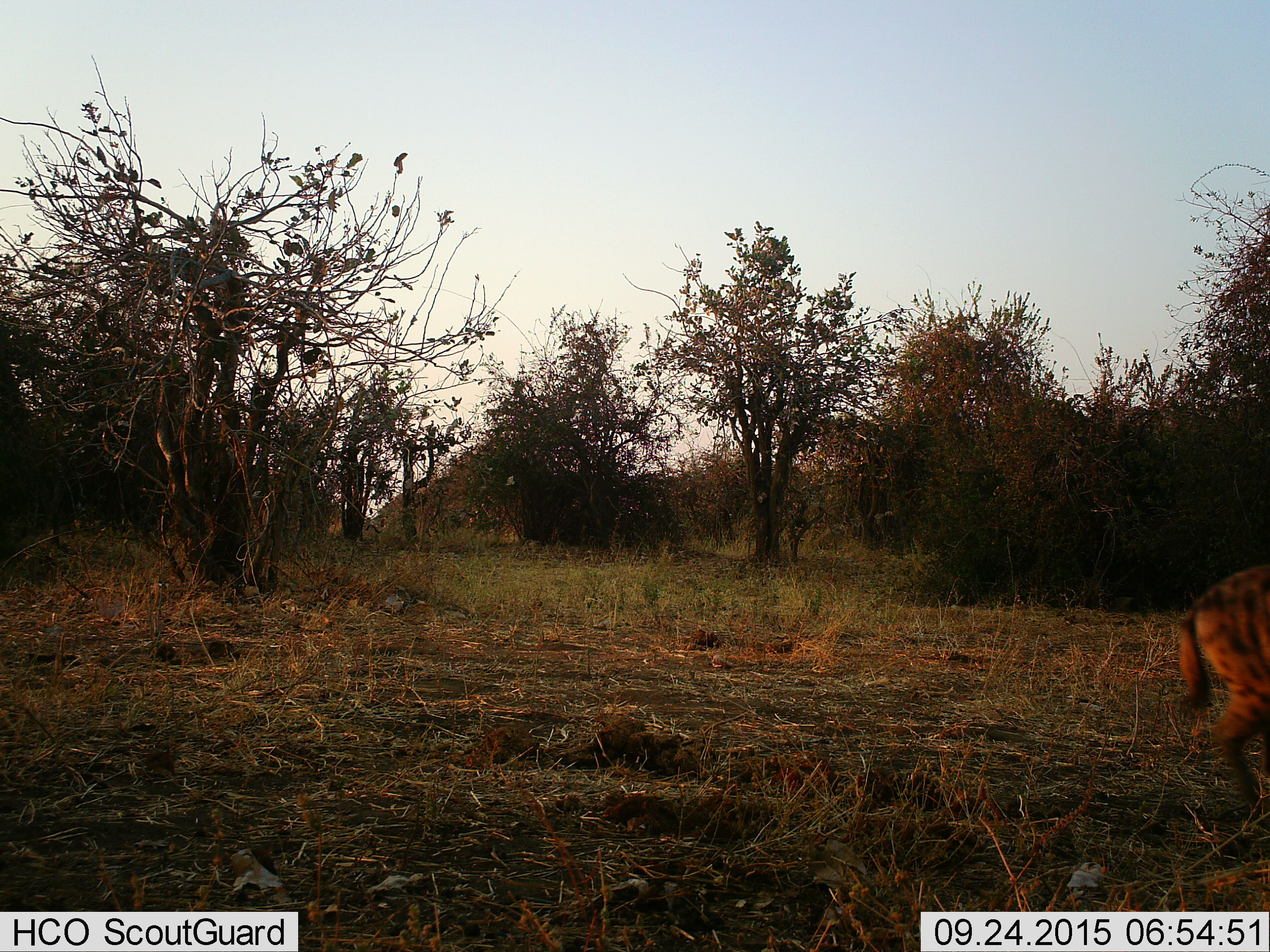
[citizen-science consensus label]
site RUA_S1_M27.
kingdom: Animalia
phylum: Chordata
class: Mammalia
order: Carnivora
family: Hyaenidae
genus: Crocuta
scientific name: Crocuta crocuta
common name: spotted hyena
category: hyenaspotted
Hyenaspotted (spotted hyena) (Crocuta crocuta), count 1. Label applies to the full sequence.